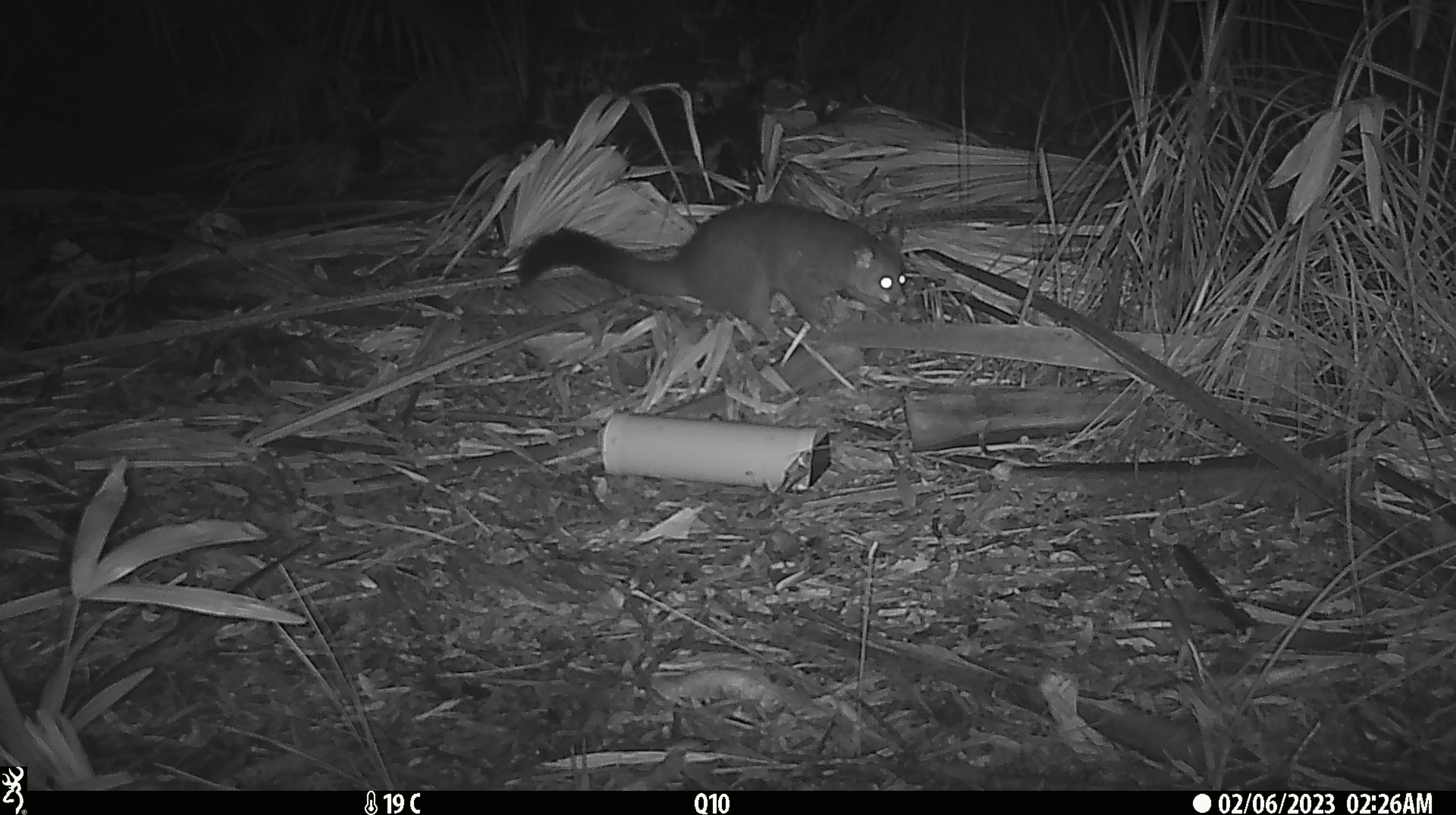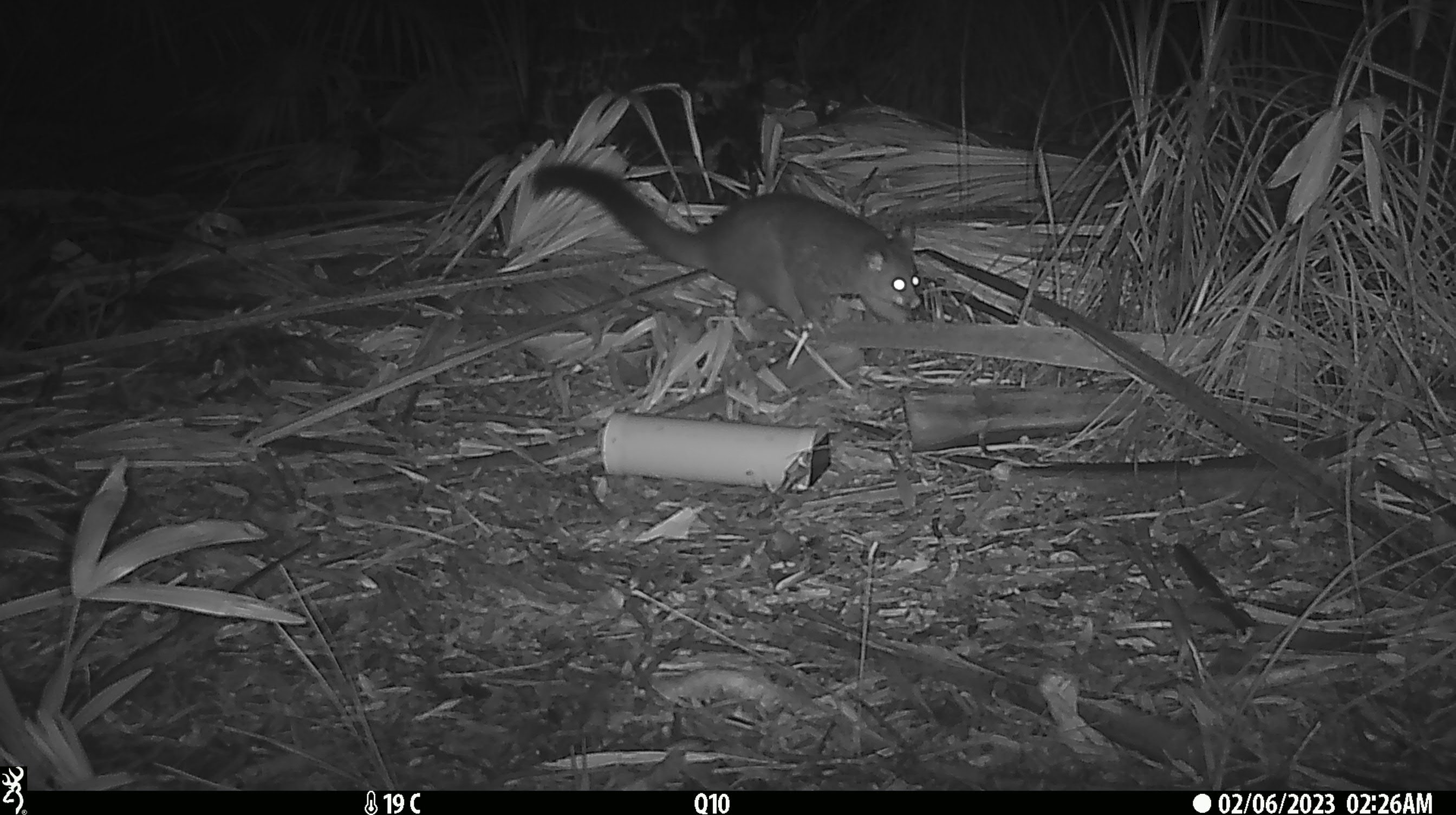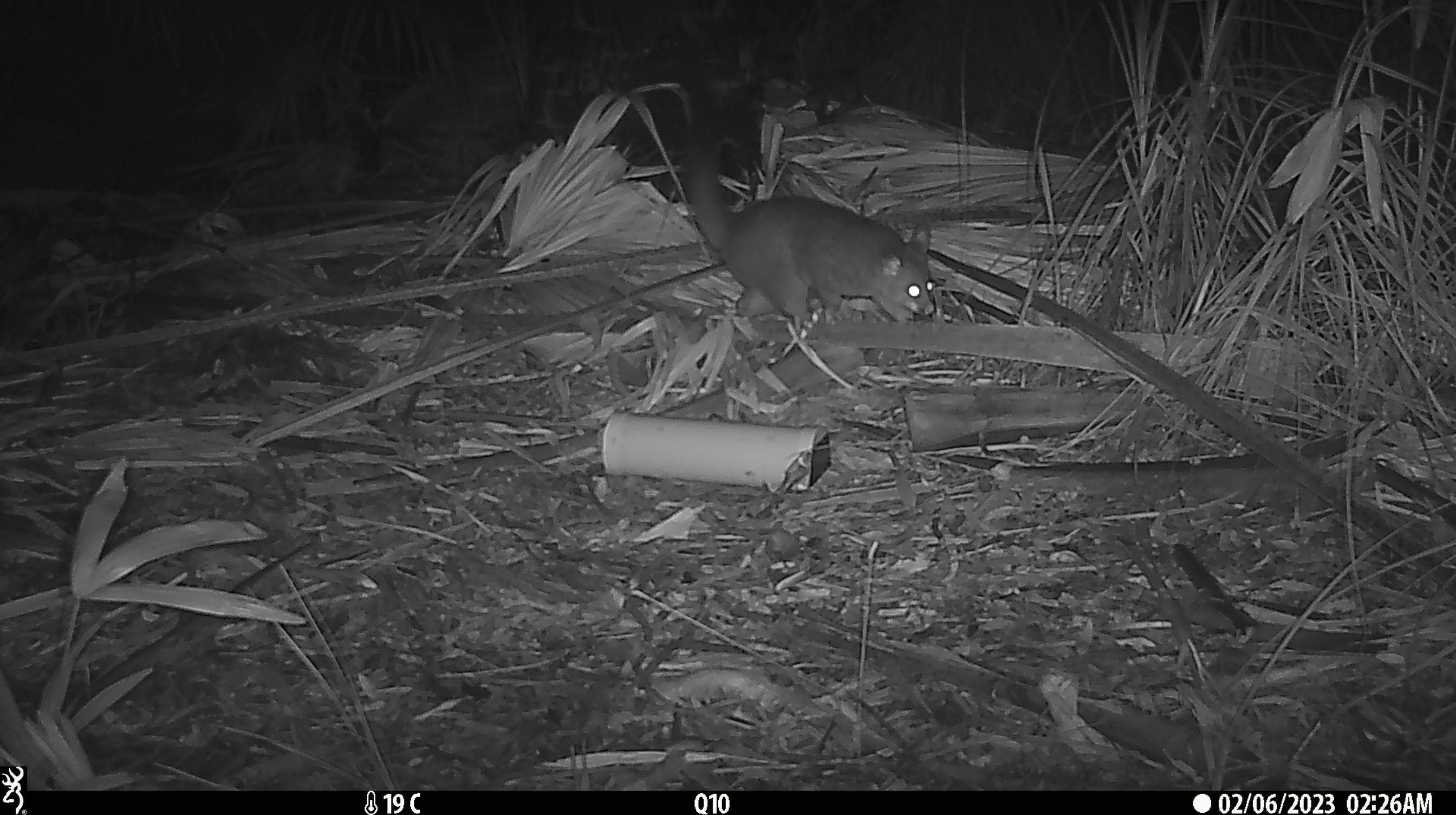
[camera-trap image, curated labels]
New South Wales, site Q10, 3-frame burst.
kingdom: Animalia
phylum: Chordata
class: Mammalia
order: Diprotodontia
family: Phalangeridae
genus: Trichosurus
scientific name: Trichosurus vulpecula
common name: common brushtail possum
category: possum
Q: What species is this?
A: Possum (common brushtail possum) (Trichosurus vulpecula).